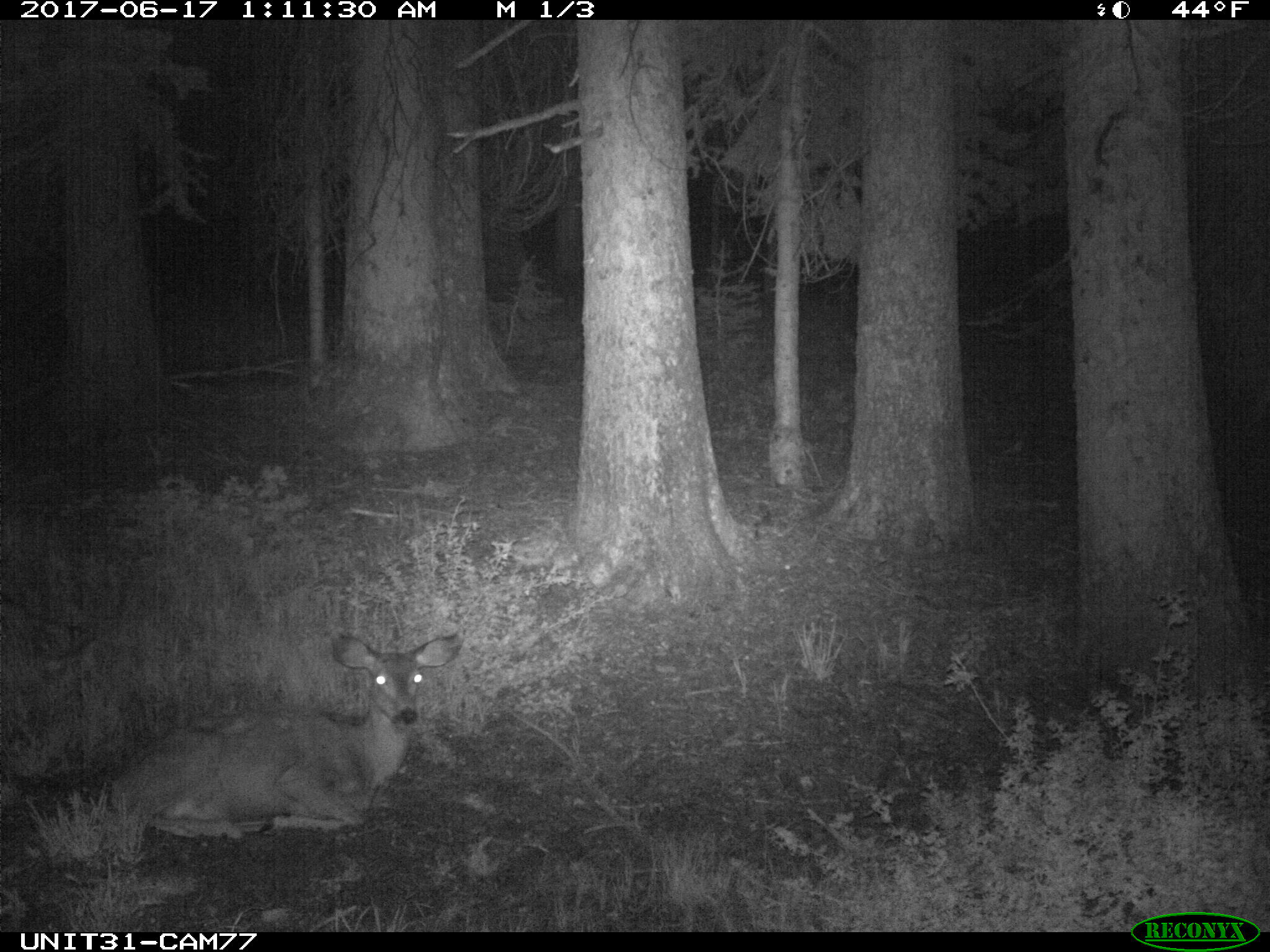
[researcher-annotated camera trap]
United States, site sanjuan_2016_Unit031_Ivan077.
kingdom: Animalia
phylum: Chordata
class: Mammalia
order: Artiodactyla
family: Cervidae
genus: Odocoileus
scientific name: Odocoileus hemionus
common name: mule deer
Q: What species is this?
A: Odocoileus hemionus (mule deer).